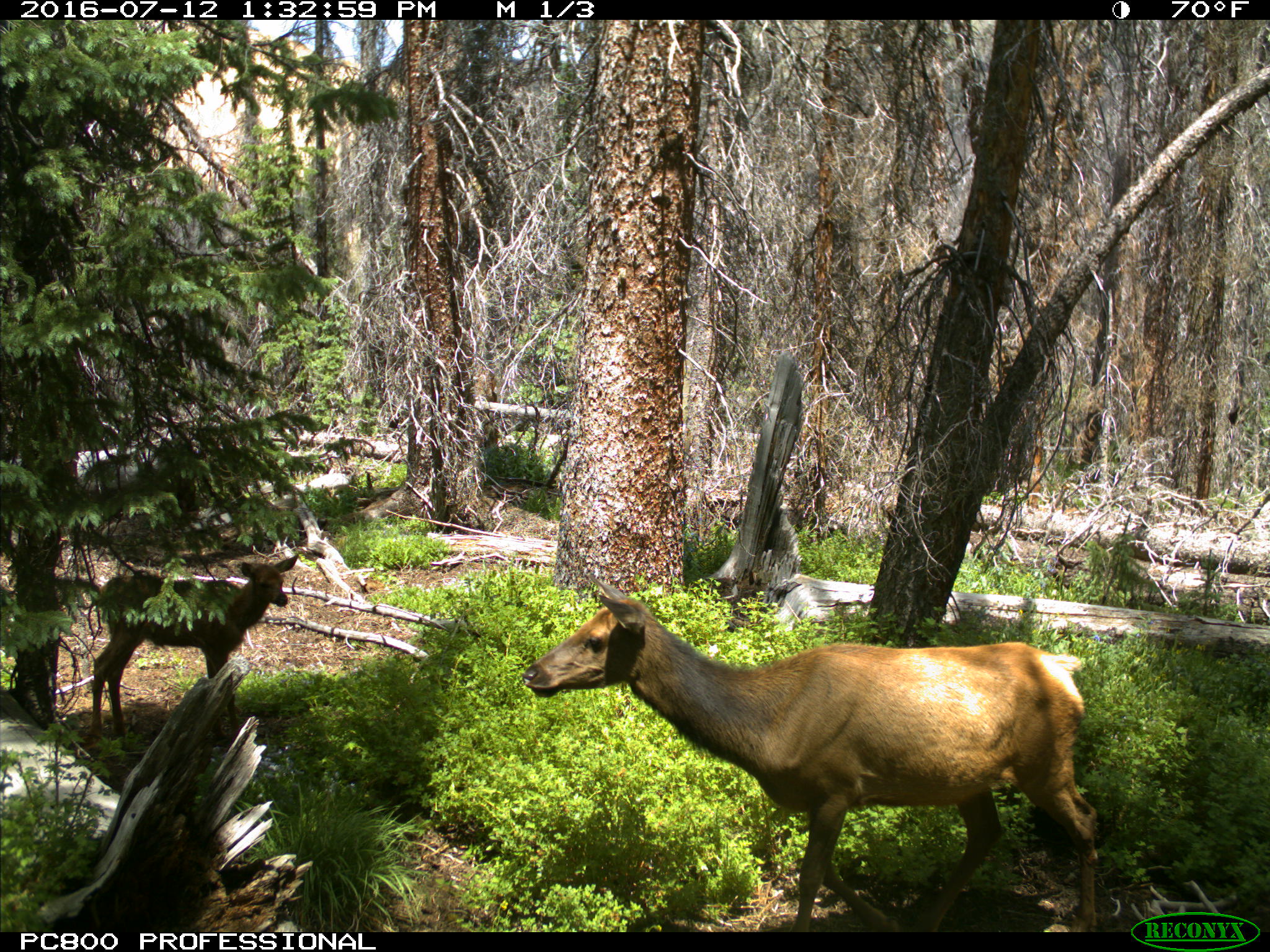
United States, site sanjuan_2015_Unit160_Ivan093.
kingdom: Animalia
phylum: Chordata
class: Mammalia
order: Artiodactyla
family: Cervidae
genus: Cervus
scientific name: Cervus elaphus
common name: red deer